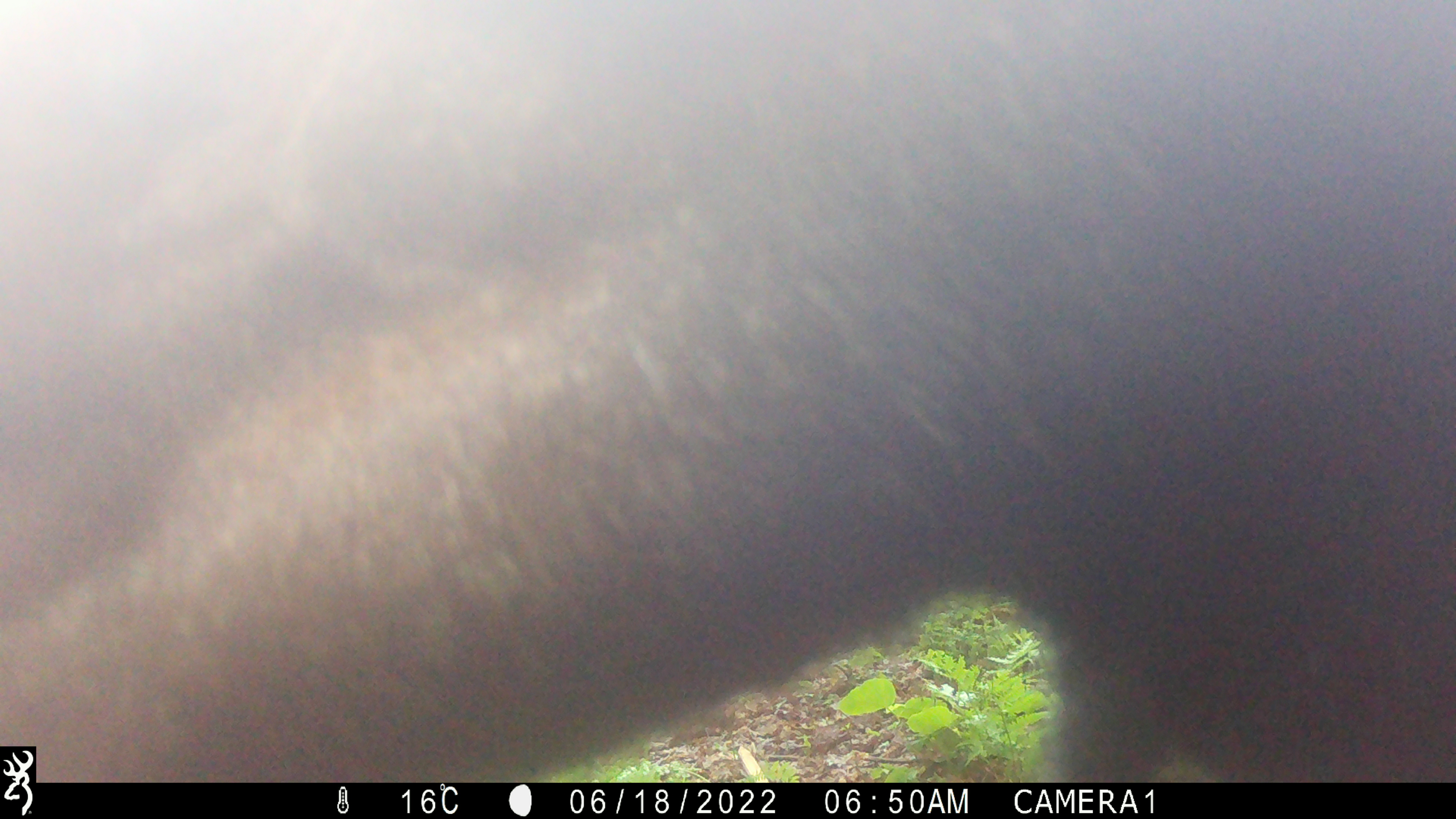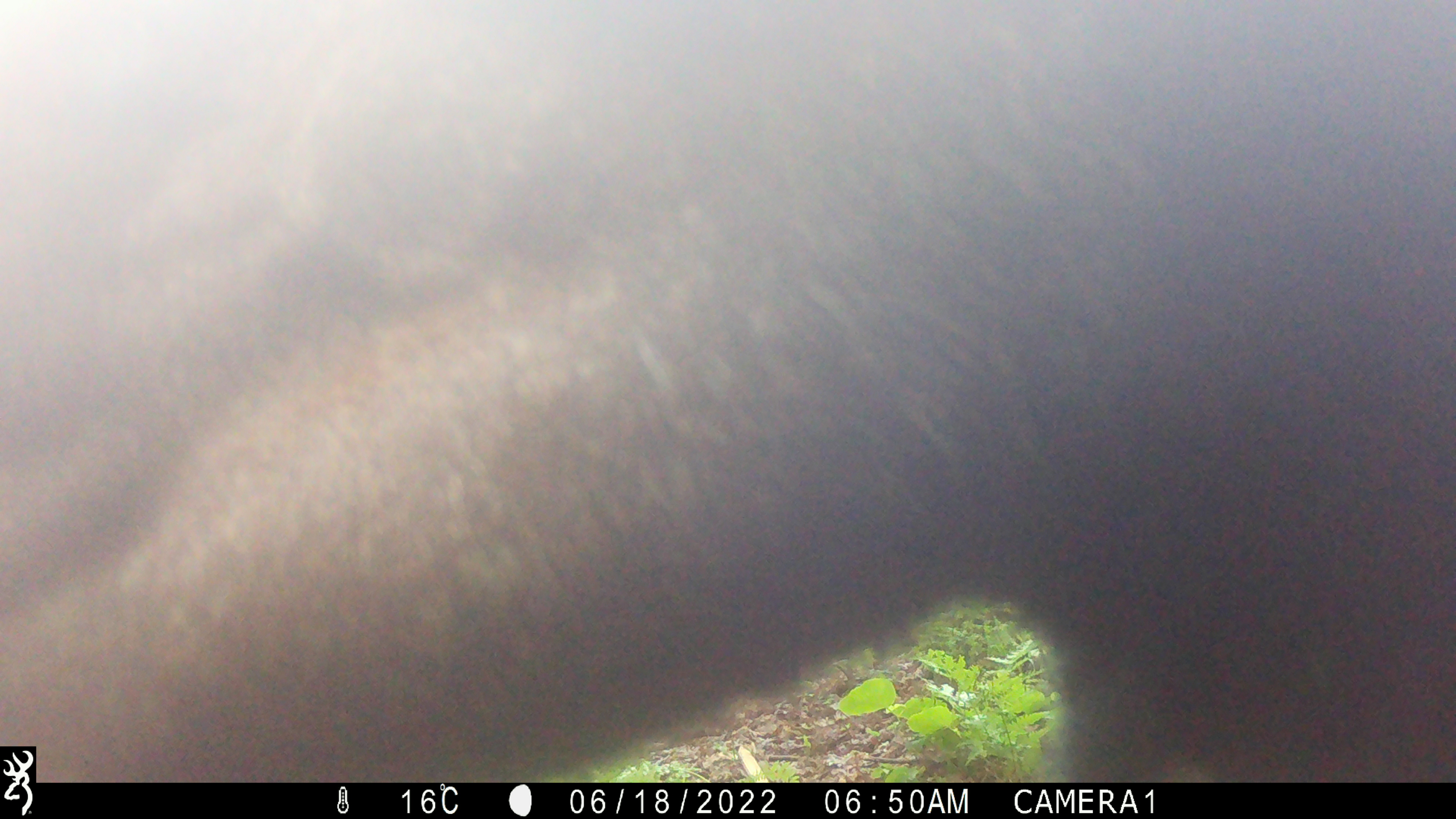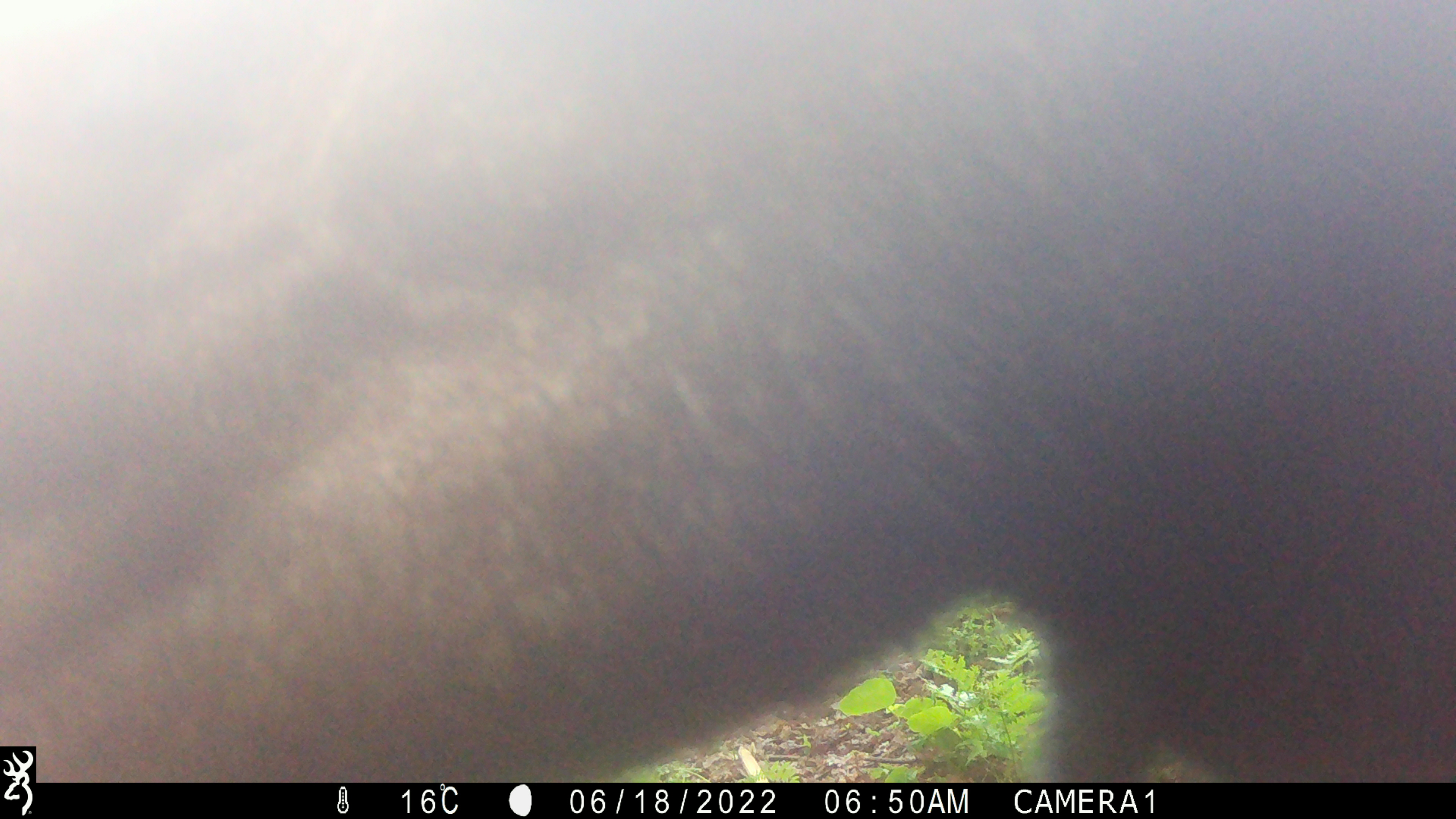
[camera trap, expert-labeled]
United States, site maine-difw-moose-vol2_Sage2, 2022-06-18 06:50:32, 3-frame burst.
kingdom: Animalia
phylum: Chordata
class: Mammalia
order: Artiodactyla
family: Cervidae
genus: Alces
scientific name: Alces alces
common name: moose